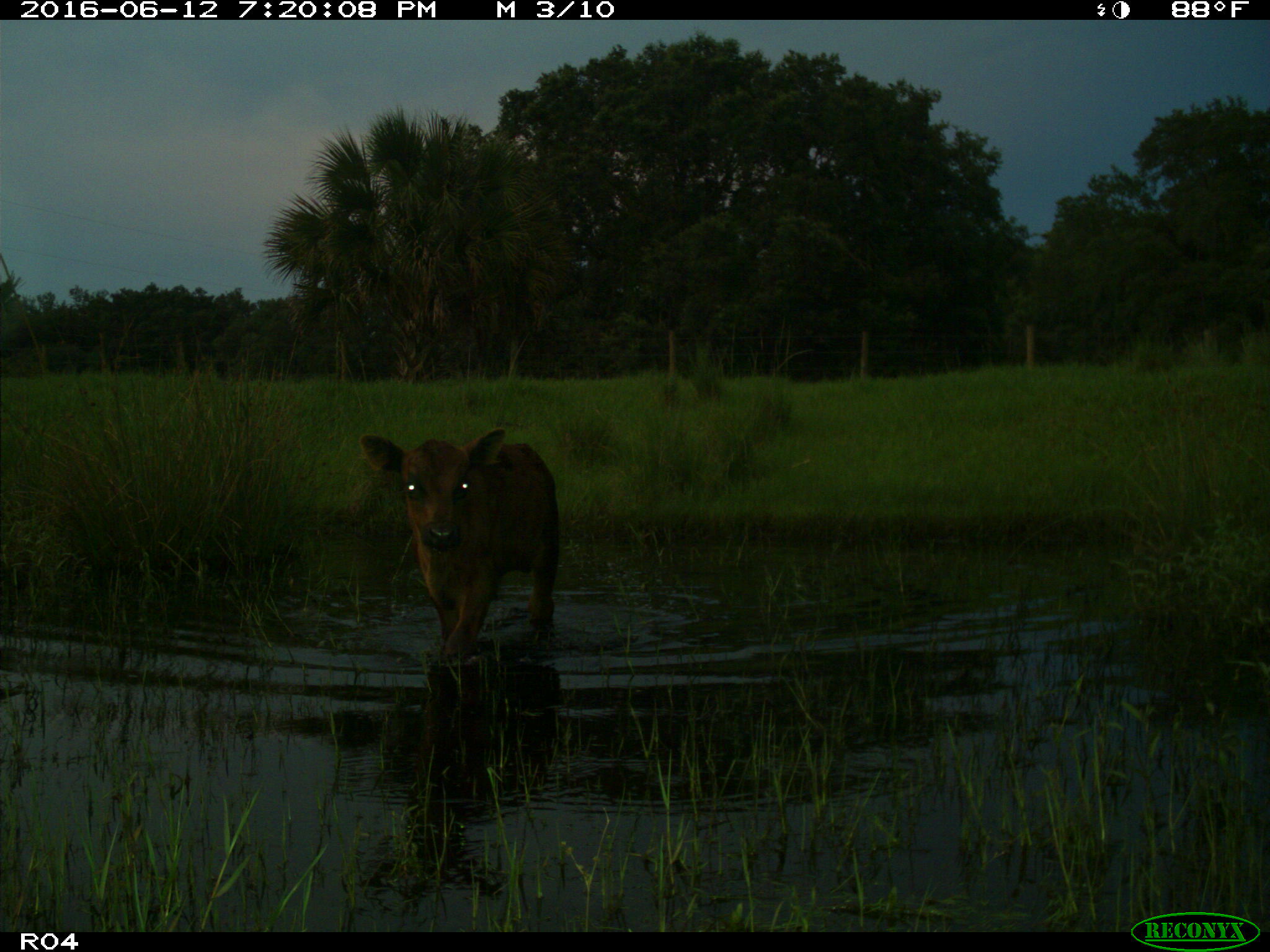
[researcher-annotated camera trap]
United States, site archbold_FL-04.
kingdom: Animalia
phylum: Chordata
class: Mammalia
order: Artiodactyla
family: Bovidae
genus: Bos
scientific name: Bos taurus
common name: domestic cow